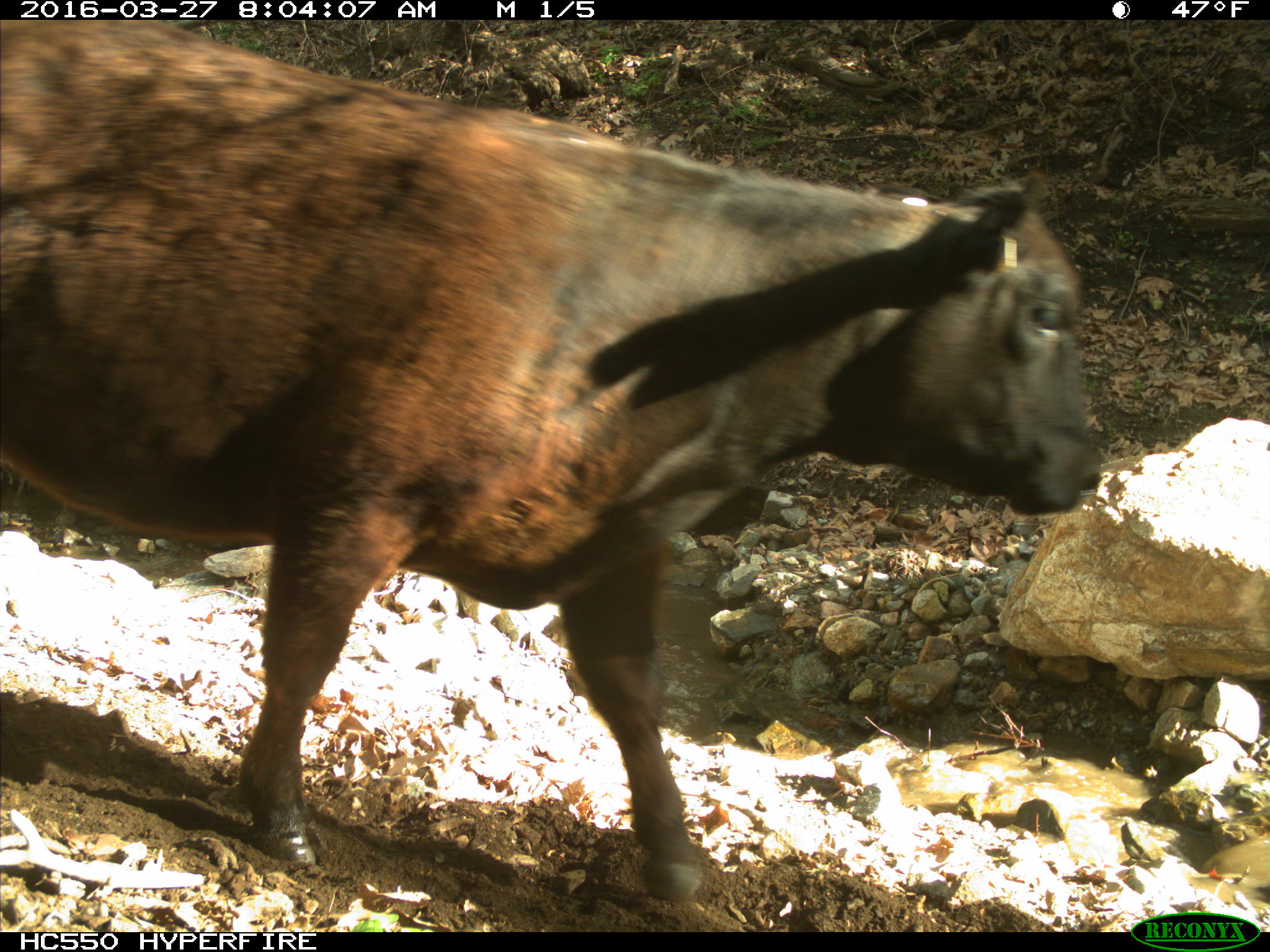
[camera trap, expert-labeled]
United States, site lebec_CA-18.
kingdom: Animalia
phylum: Chordata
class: Mammalia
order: Artiodactyla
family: Bovidae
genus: Bos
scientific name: Bos taurus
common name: domestic cow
Bos taurus (domestic cow).